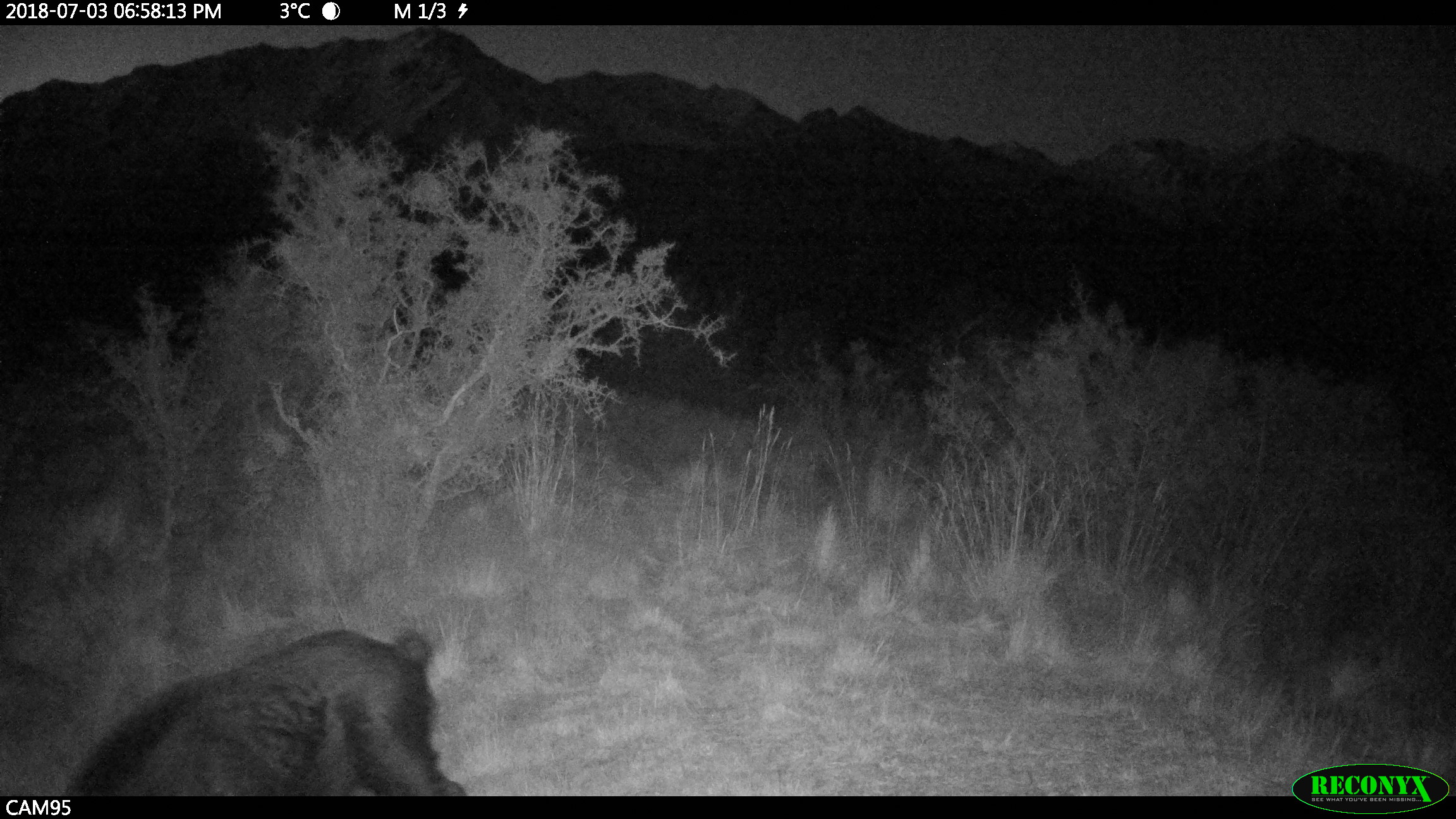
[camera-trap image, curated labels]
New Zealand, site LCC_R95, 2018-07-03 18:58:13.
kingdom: Animalia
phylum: Chordata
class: Mammalia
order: Artiodactyla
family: Suidae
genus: Sus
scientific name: Sus scrofa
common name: pig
Pig (Sus scrofa).